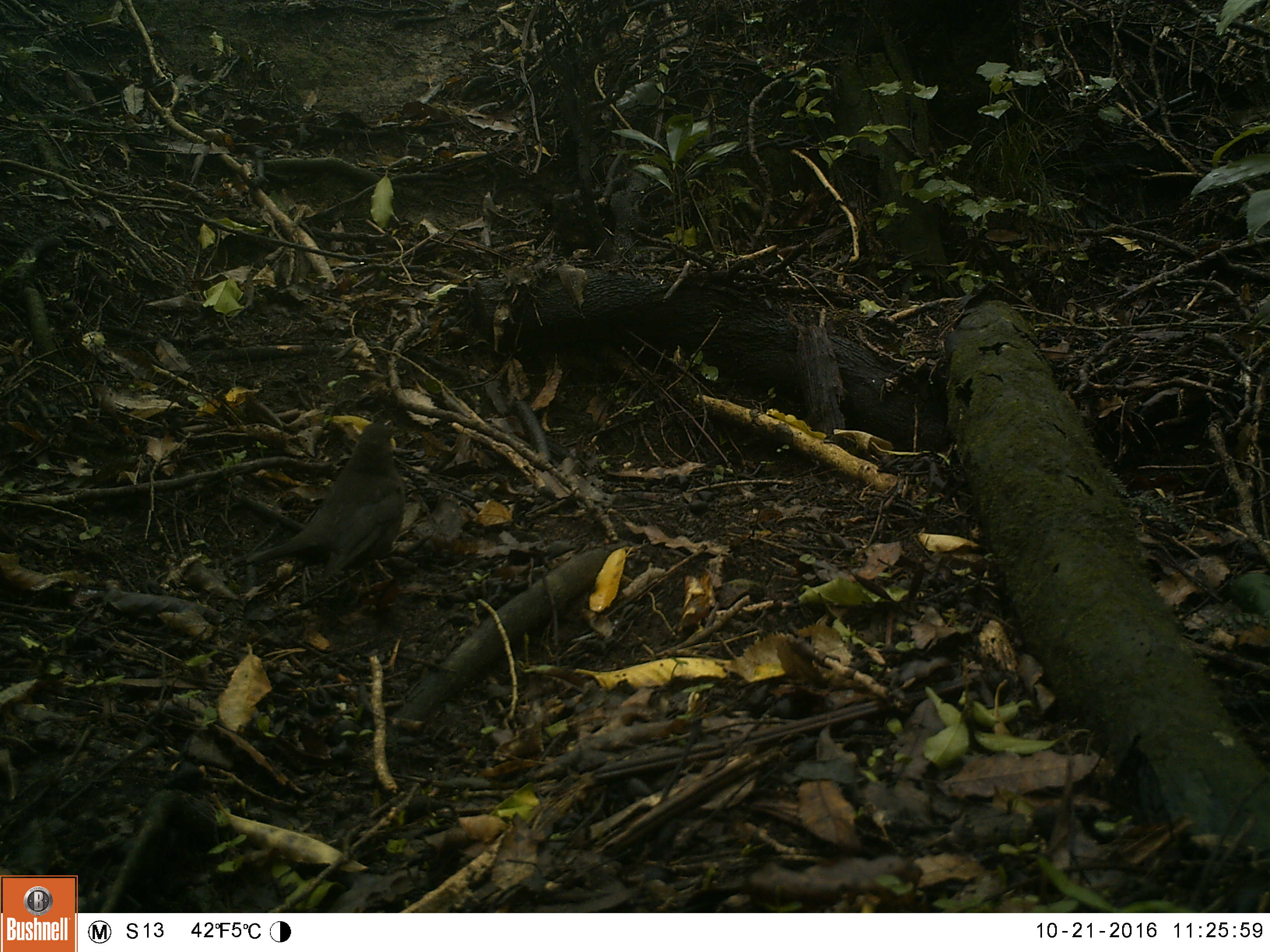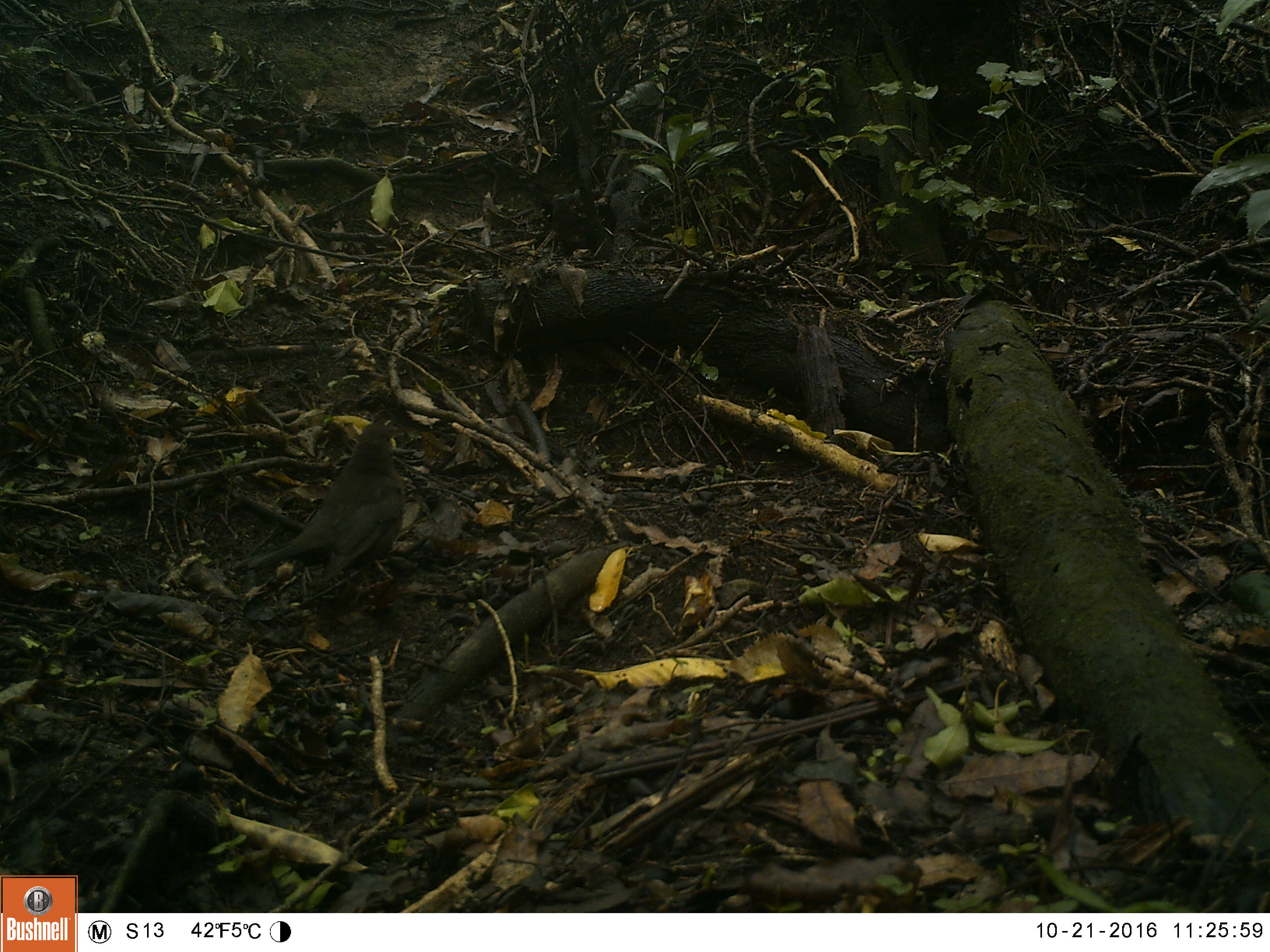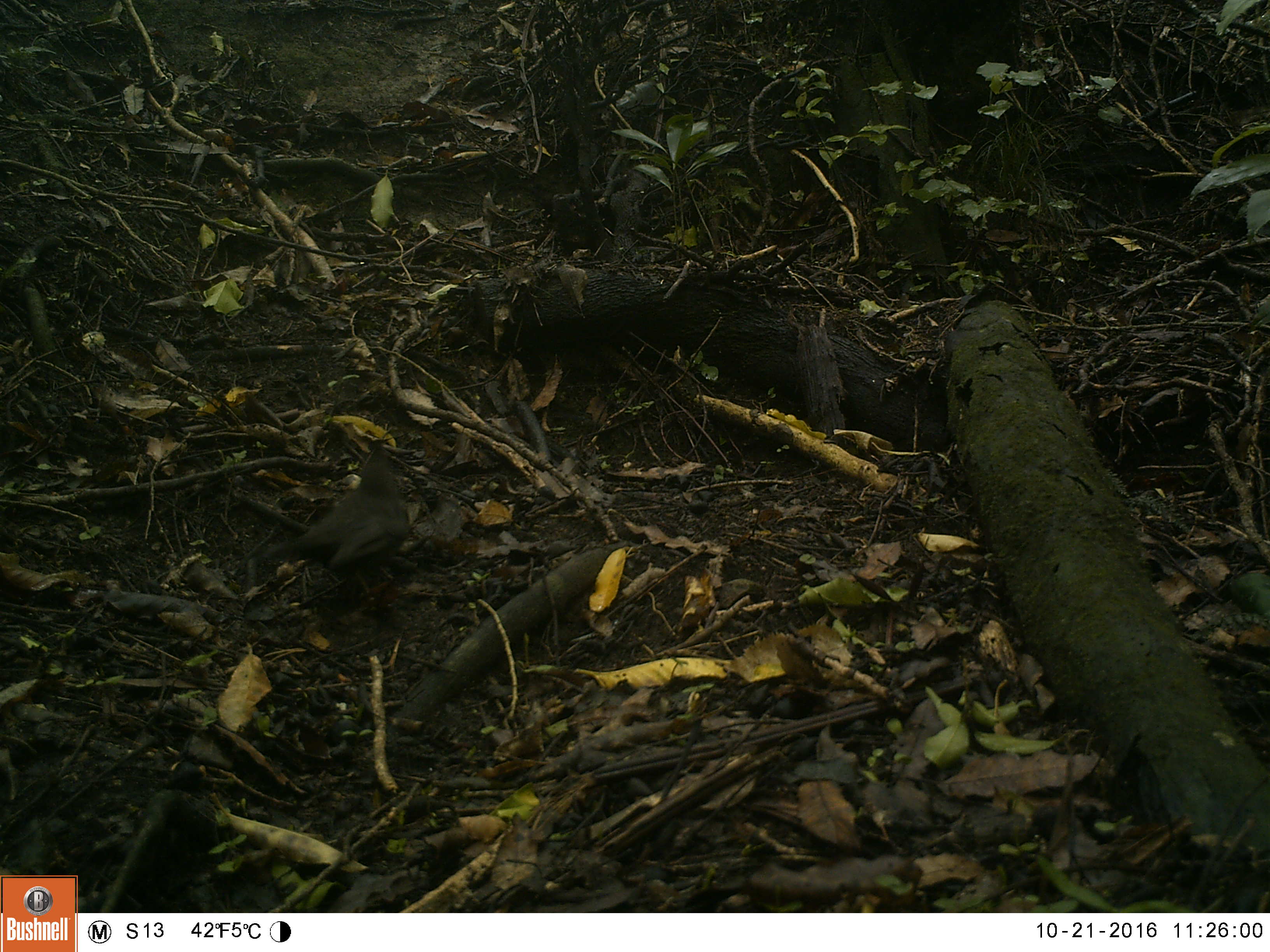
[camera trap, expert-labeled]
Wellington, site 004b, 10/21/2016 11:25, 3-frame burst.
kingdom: Animalia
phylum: Chordata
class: Aves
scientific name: Aves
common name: bird